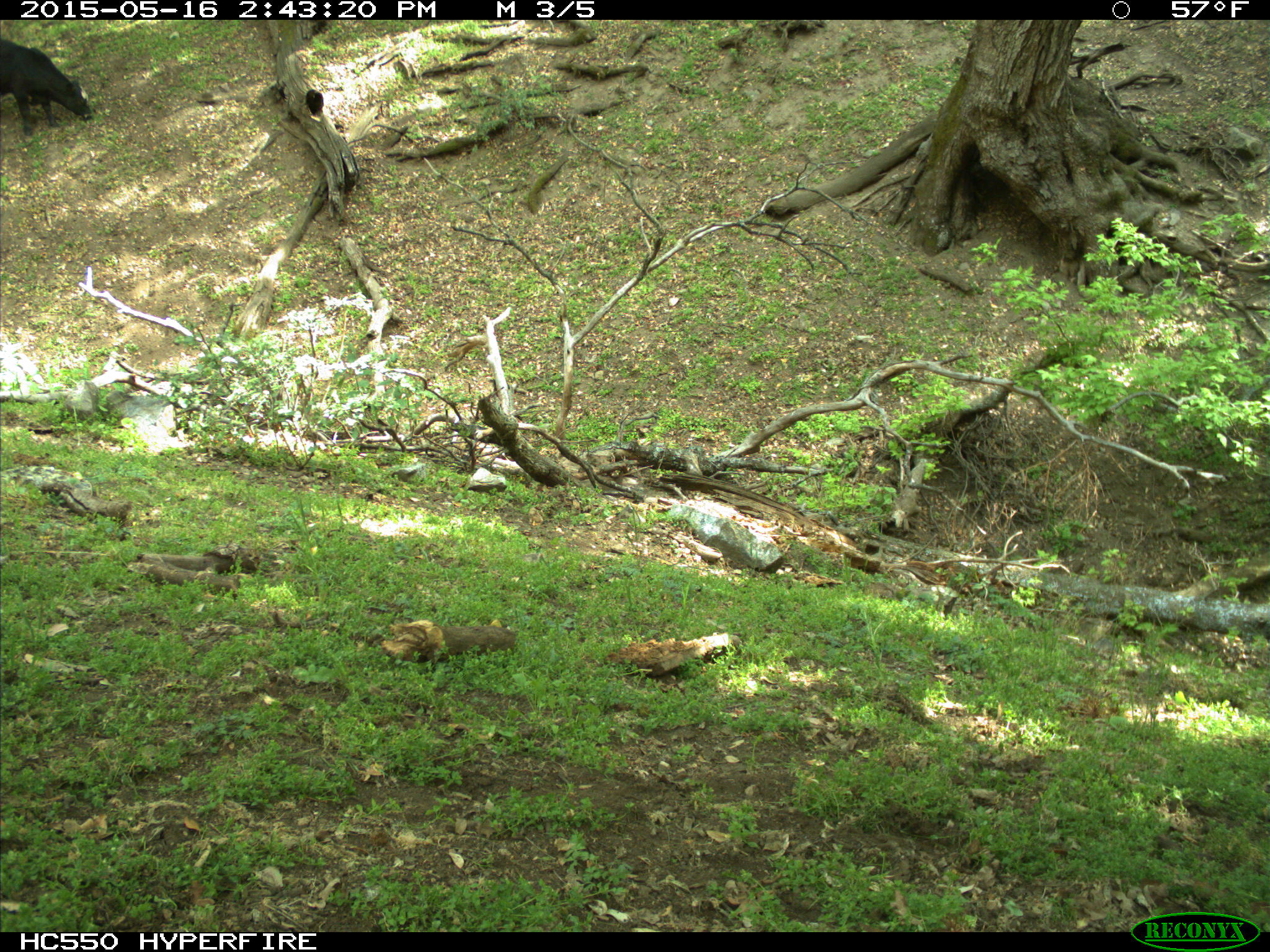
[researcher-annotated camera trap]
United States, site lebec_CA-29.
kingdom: Animalia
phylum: Chordata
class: Mammalia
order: Artiodactyla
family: Bovidae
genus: Bos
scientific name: Bos taurus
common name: domestic cow